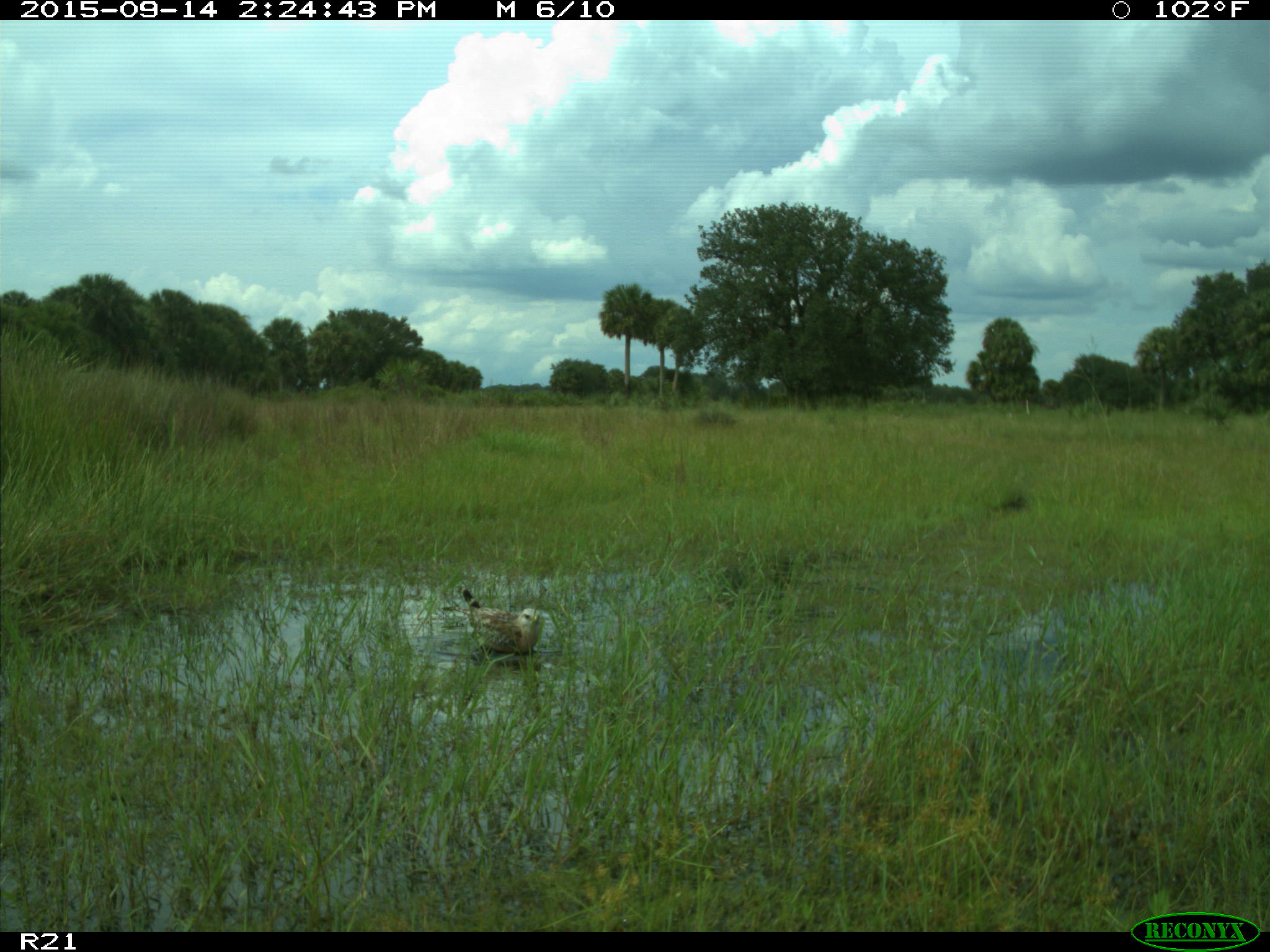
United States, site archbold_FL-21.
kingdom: Animalia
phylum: Chordata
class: Aves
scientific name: Aves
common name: birds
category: unidentified bird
Unidentified bird (birds) (Aves).